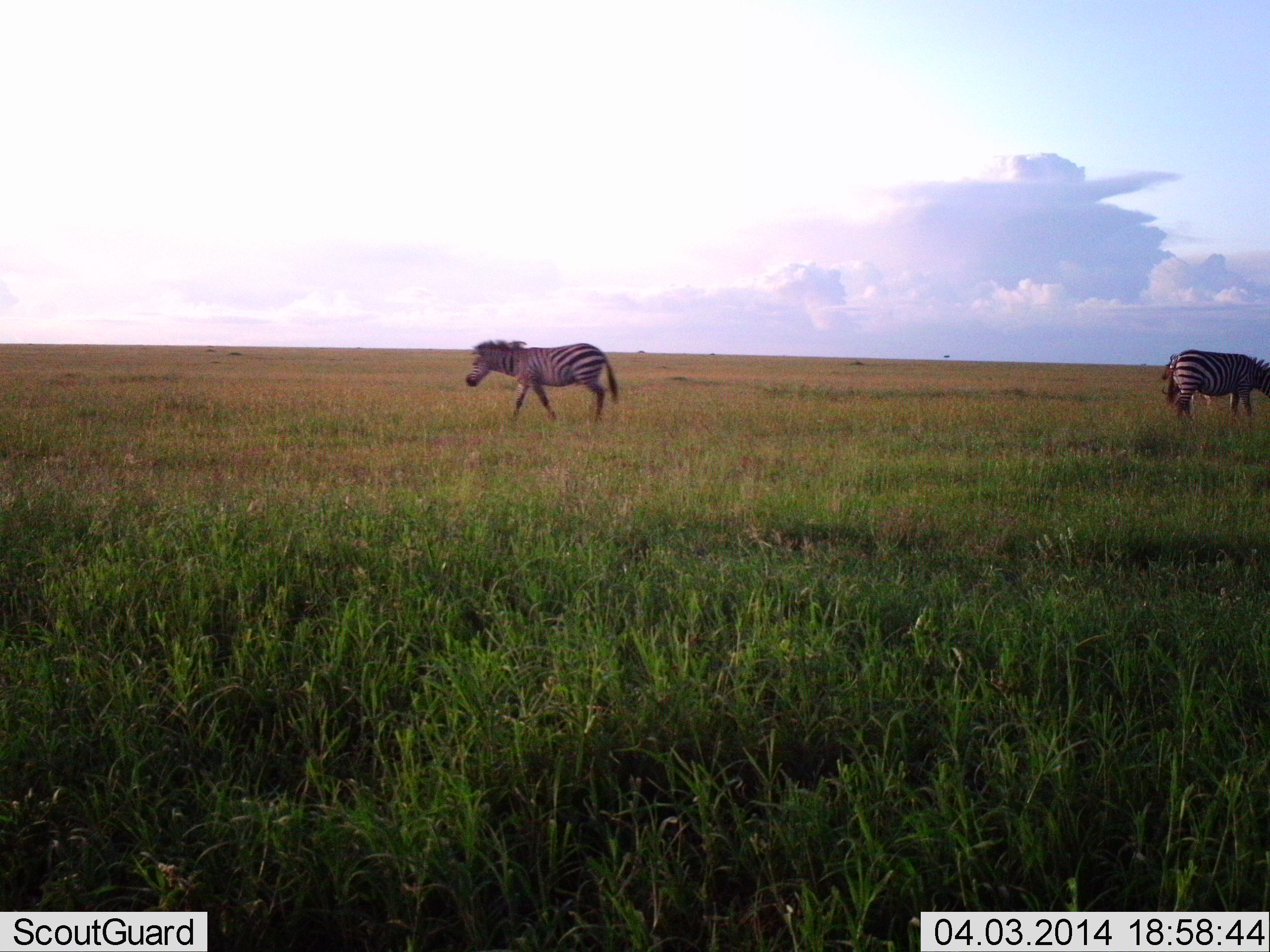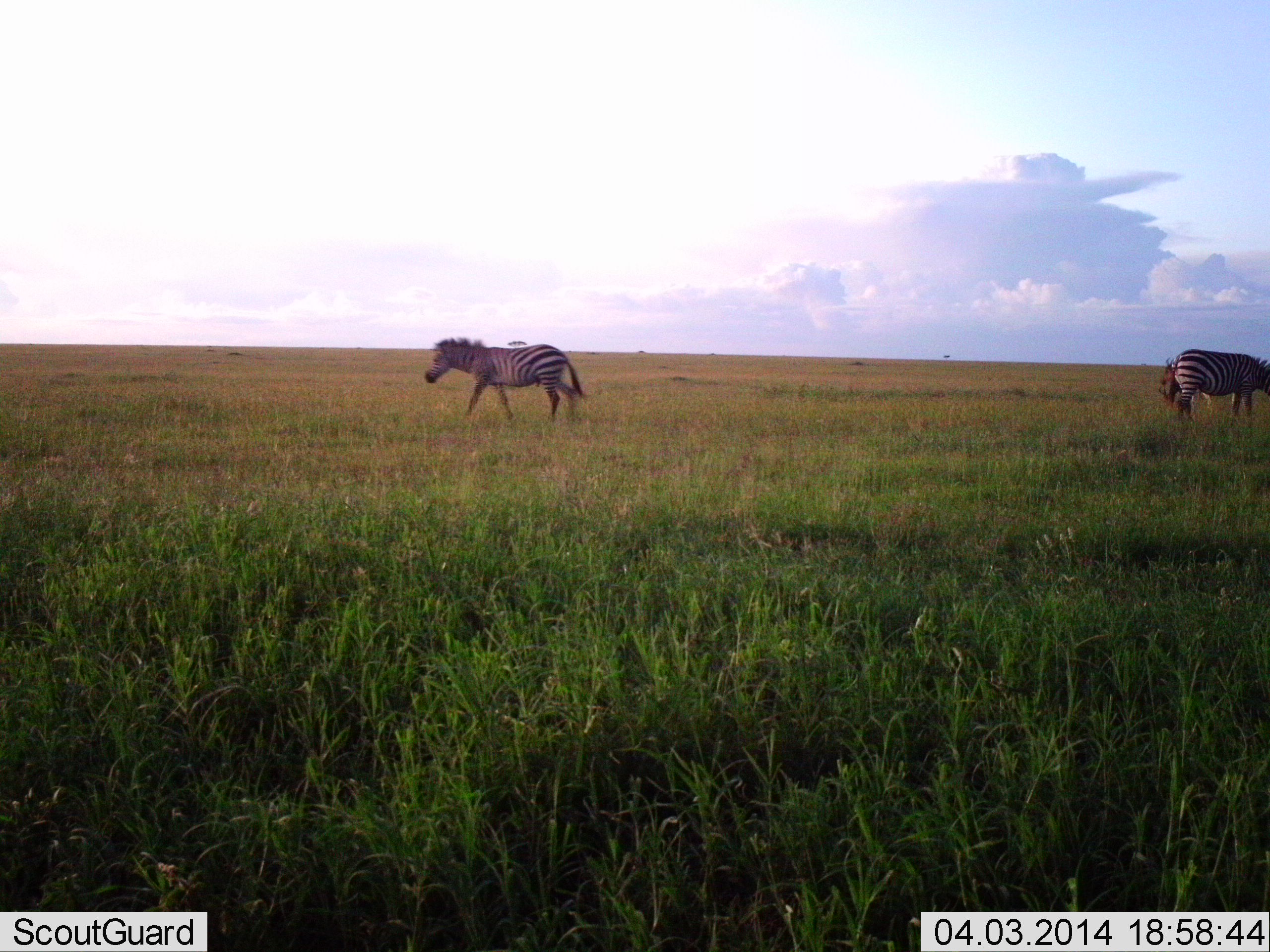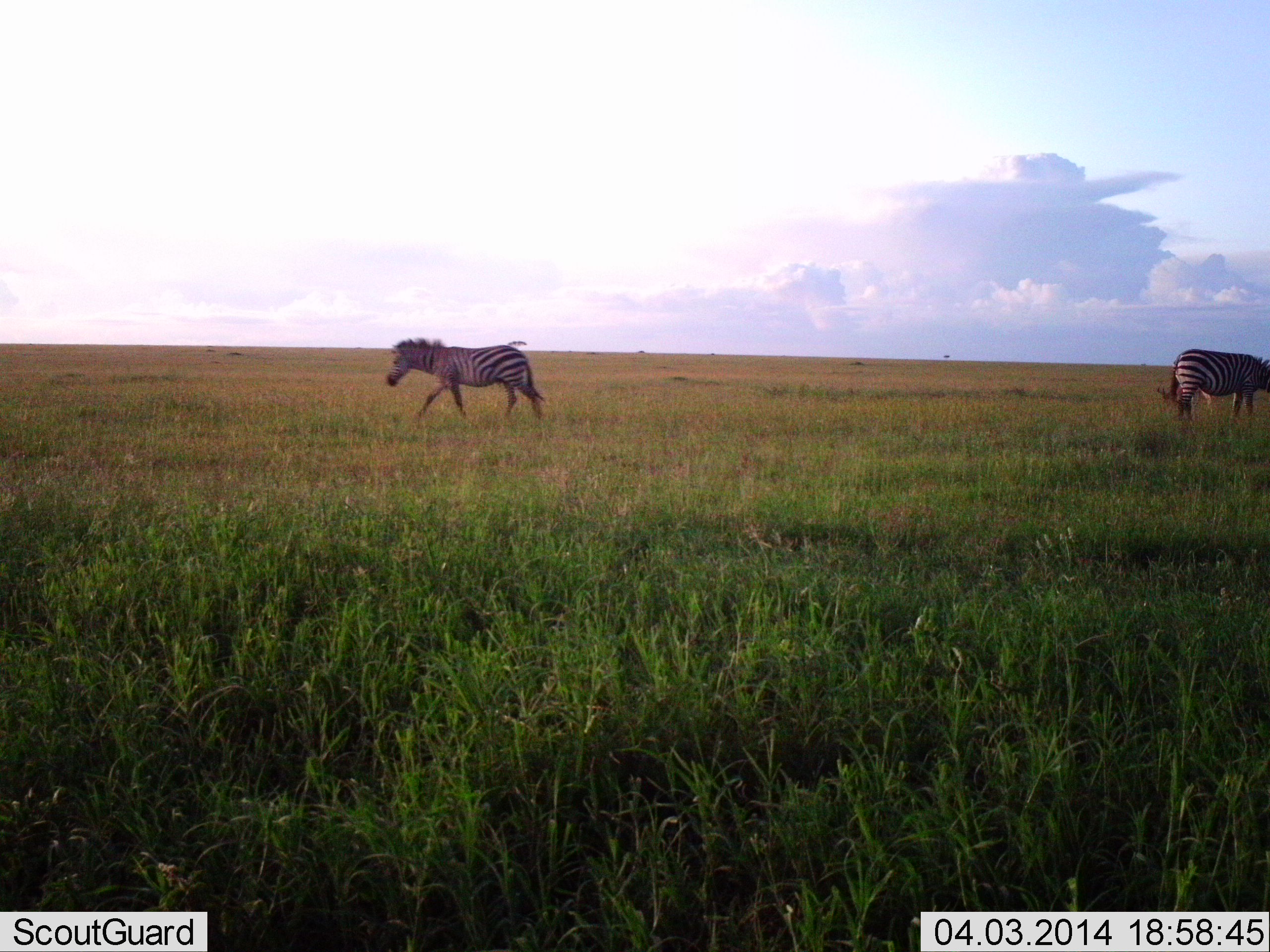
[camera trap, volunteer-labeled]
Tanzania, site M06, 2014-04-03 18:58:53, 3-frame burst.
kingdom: Animalia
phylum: Chordata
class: Mammalia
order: Perissodactyla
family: Equidae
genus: Equus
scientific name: Equus quagga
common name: plains zebra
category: zebra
Zebra (plains zebra) (Equus quagga), count 2. Behavior (volunteer vote fractions): standing 38%, resting 0%, moving 92%, interacting 0%. Young present (vote fraction): 0%. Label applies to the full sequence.